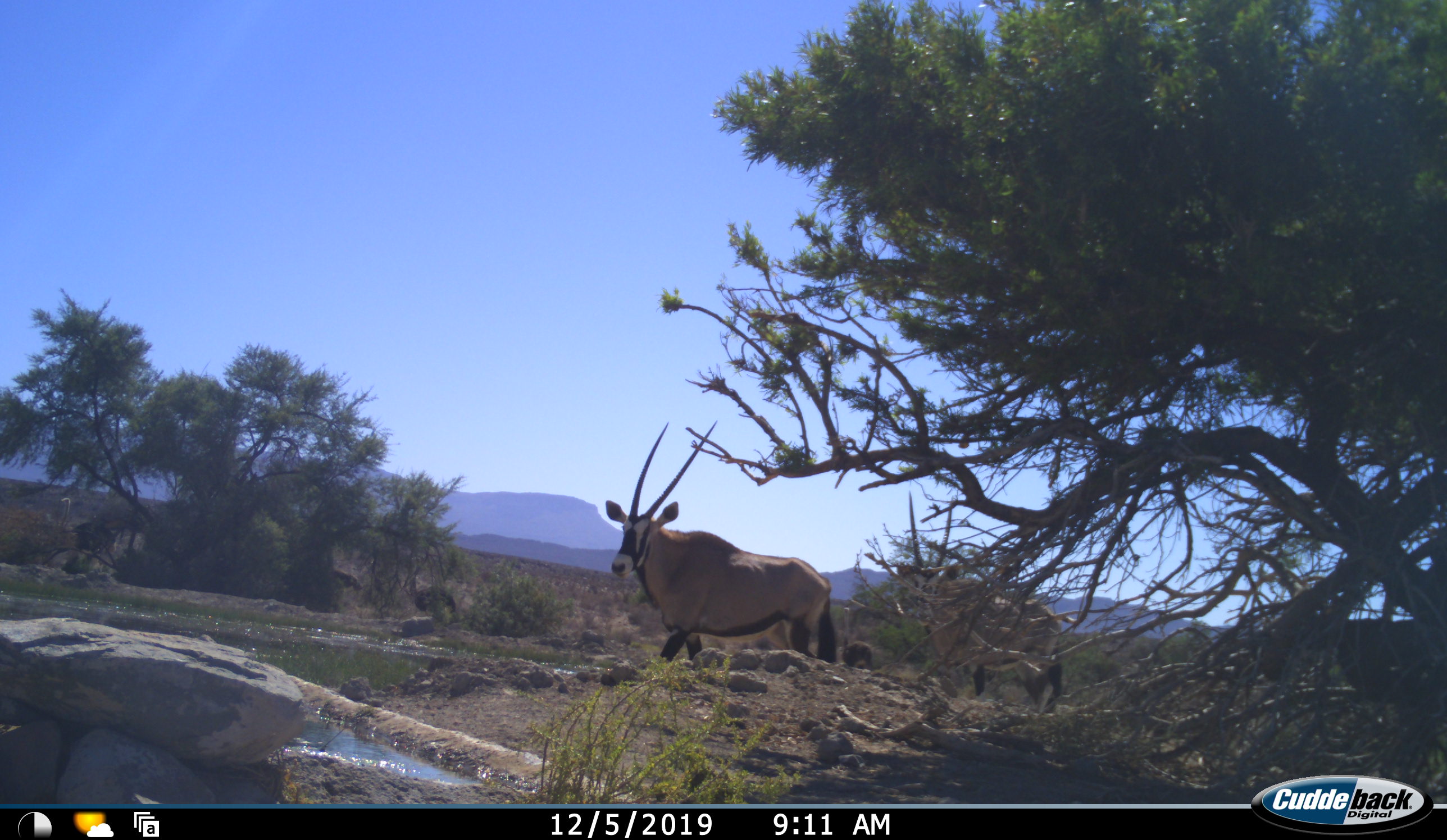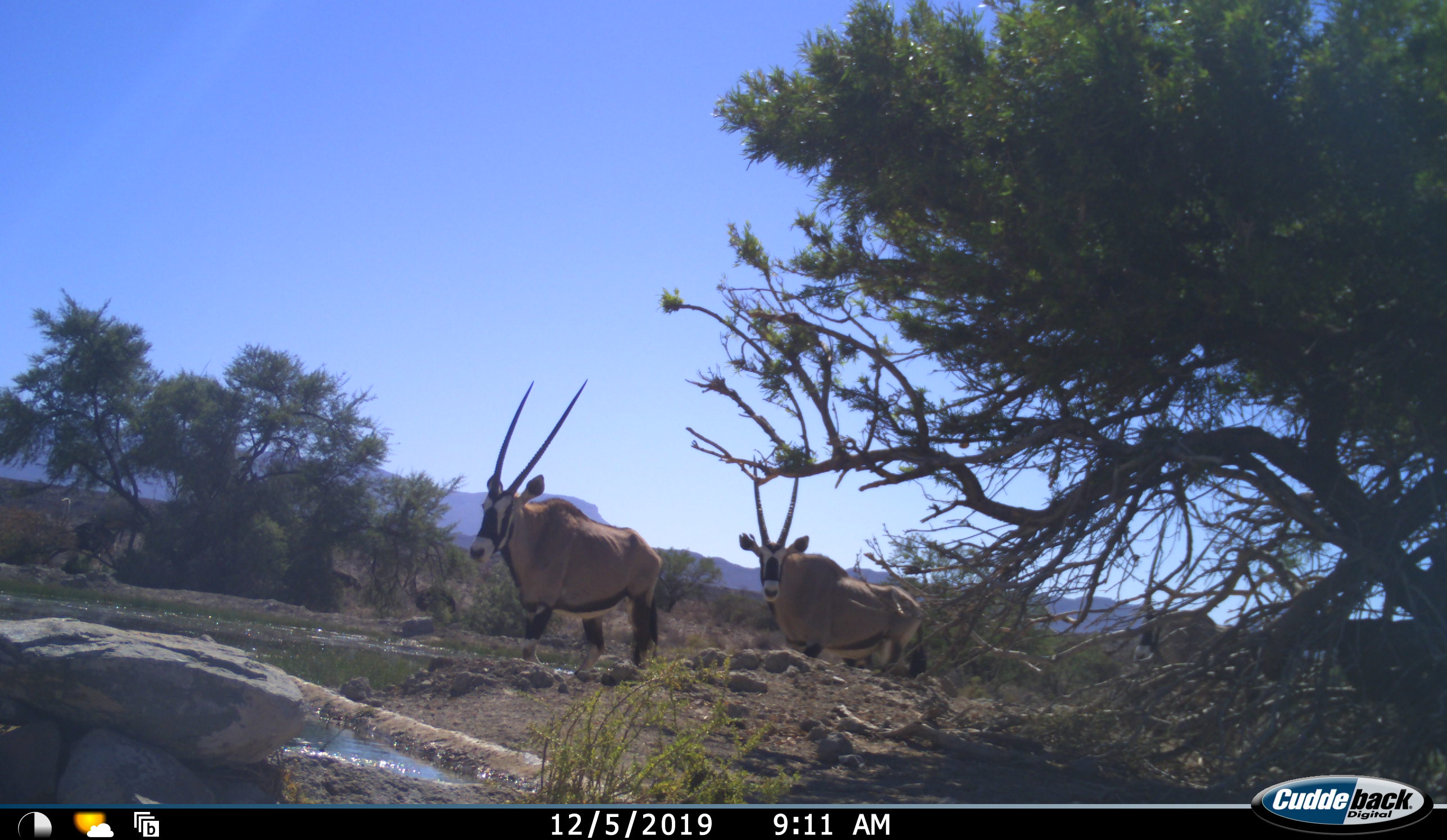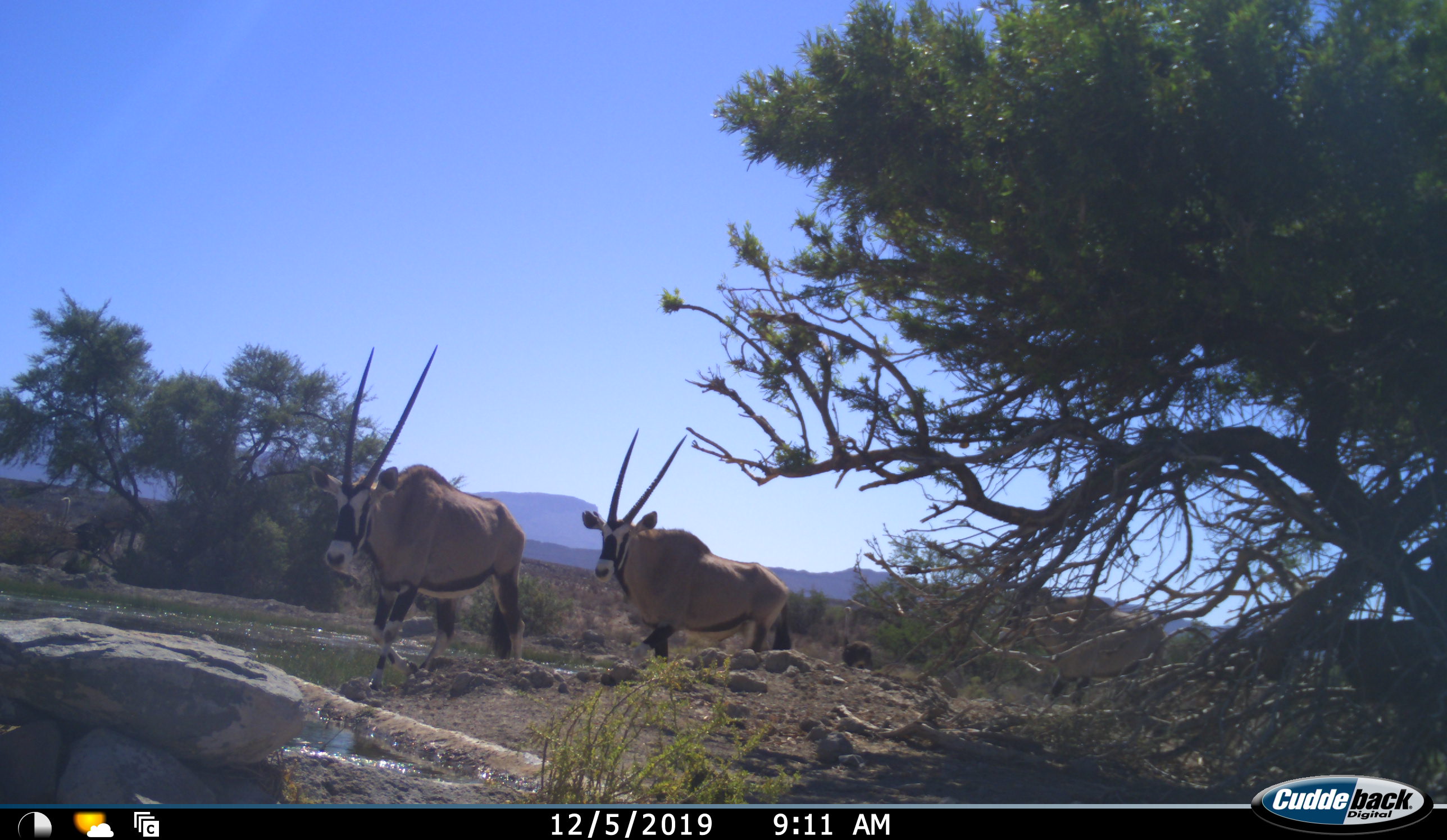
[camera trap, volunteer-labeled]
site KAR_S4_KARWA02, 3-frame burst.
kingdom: Animalia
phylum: Chordata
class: Mammalia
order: Artiodactyla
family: Bovidae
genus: Oryx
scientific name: Oryx gazella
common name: gemsbok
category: oryx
Oryx (gemsbok) (Oryx gazella), count 3. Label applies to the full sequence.